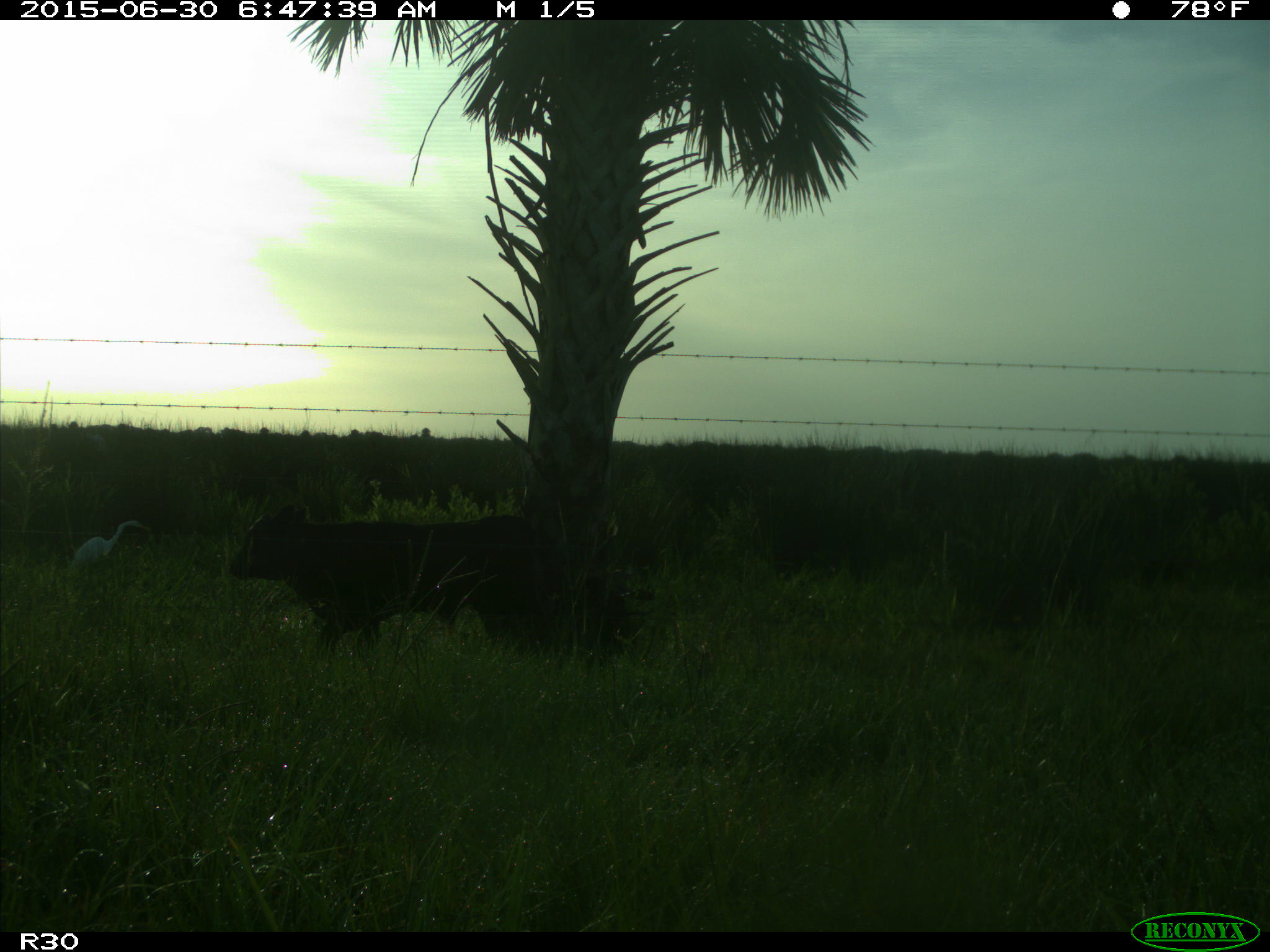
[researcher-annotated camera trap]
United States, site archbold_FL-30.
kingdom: Animalia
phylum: Chordata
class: Mammalia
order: Artiodactyla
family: Bovidae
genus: Bos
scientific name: Bos taurus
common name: domestic cow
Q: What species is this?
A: Bos taurus (domestic cow).